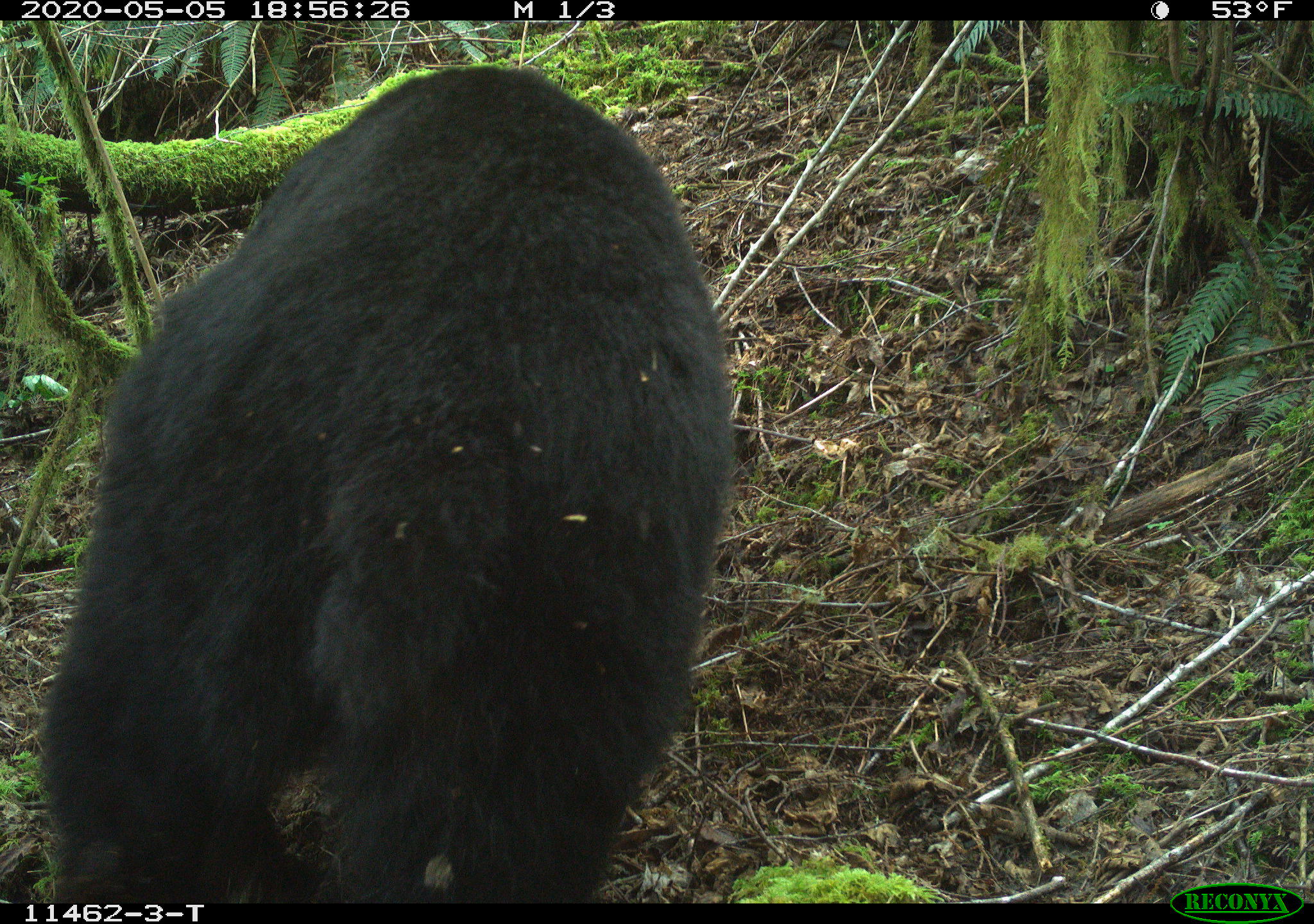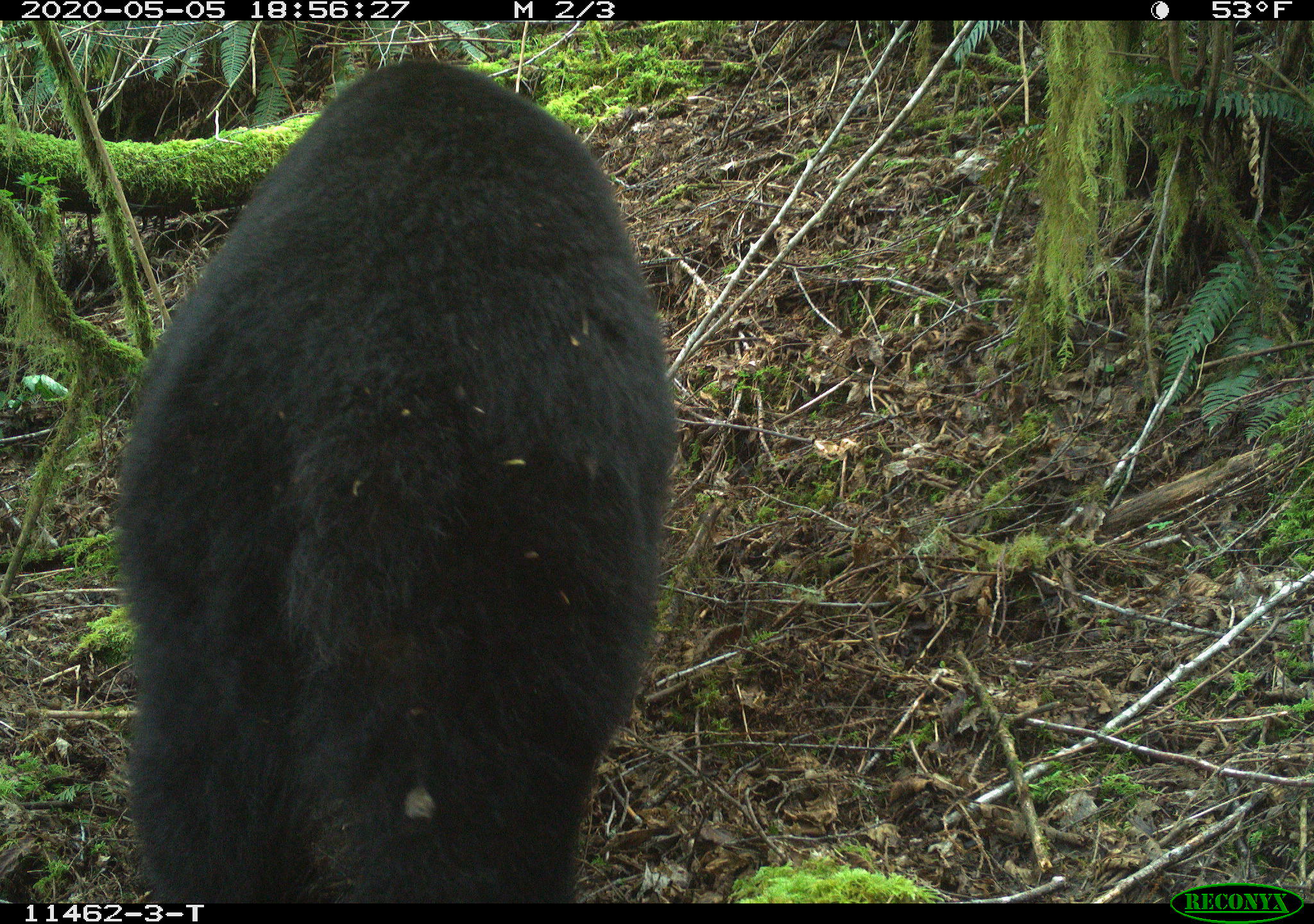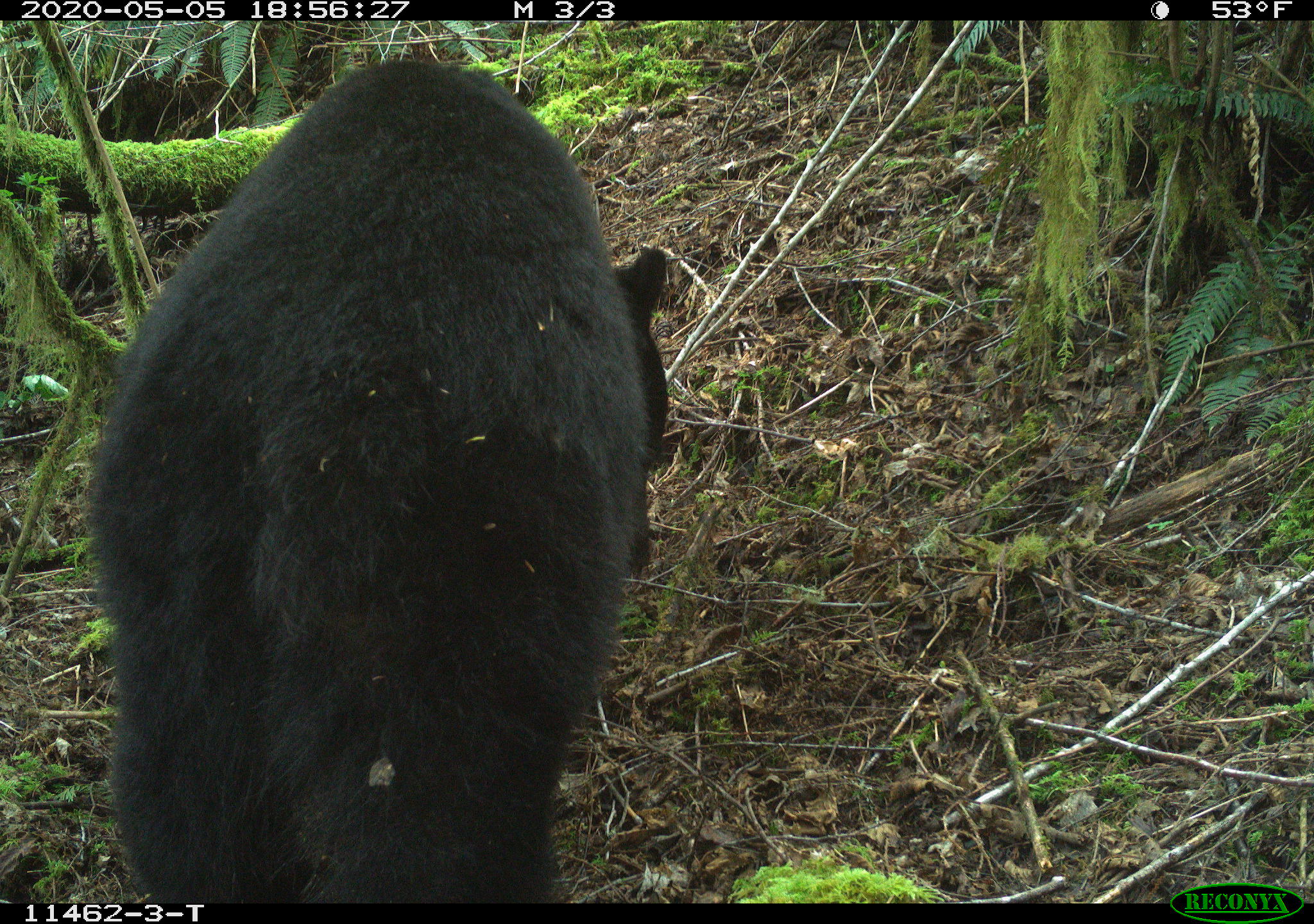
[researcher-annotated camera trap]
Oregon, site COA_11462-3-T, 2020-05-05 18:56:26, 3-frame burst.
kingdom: Animalia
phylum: Chordata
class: Mammalia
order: Carnivora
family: Ursidae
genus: Ursus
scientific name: Ursus americanus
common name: american black bear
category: black bear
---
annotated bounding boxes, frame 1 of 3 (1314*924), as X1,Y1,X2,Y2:
black bear: 35,62,738,896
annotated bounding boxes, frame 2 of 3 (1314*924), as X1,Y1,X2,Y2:
black bear: 108,45,672,899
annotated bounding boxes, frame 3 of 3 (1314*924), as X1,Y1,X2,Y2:
black bear: 84,44,681,901